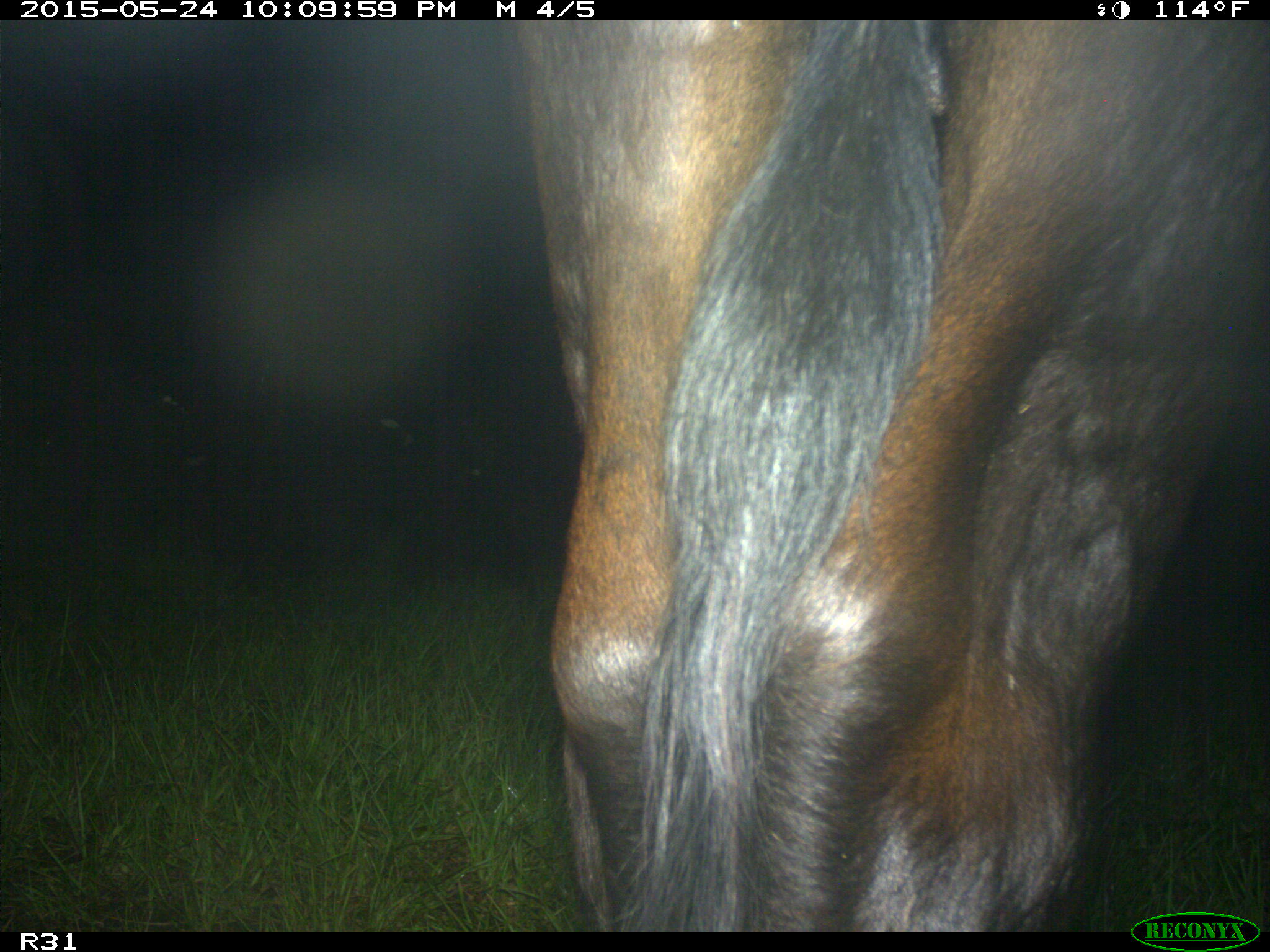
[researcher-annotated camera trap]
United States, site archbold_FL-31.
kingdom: Animalia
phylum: Chordata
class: Mammalia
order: Artiodactyla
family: Bovidae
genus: Bos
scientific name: Bos taurus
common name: domestic cow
Bos taurus (domestic cow).